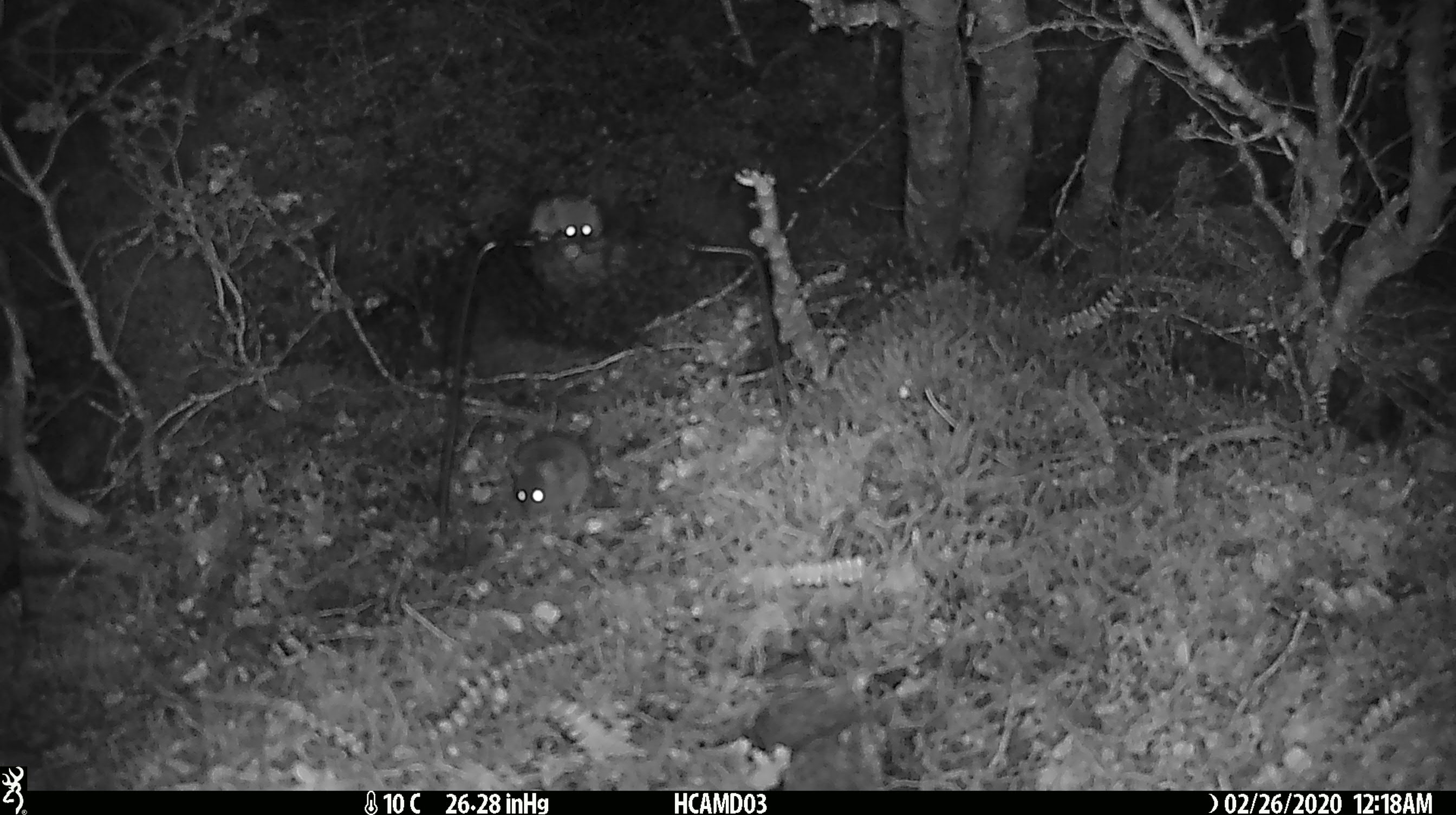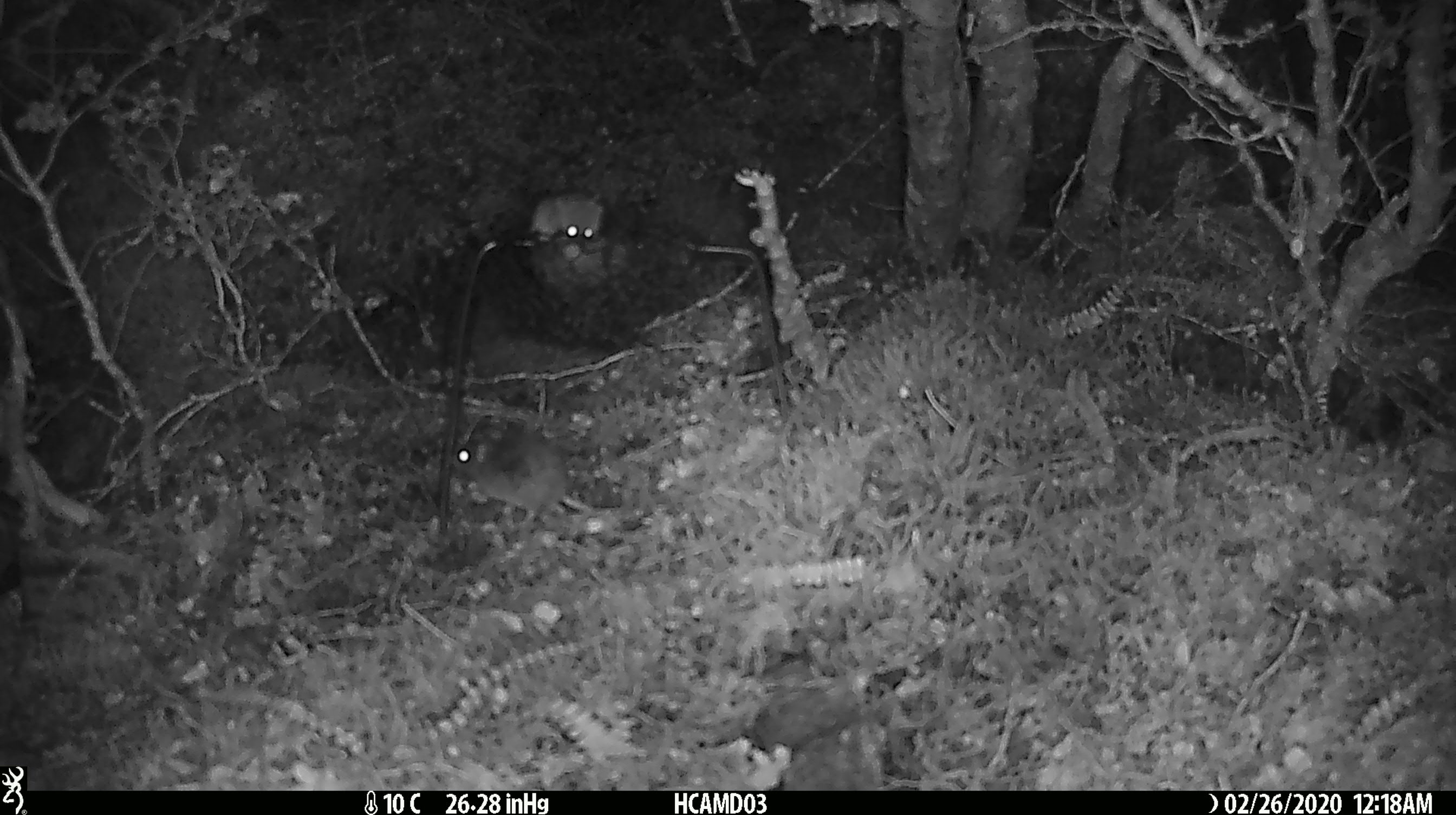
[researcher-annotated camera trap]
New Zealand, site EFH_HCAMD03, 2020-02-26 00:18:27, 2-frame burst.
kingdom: Animalia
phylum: Chordata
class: Mammalia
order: Rodentia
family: Muridae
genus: Mus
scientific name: Mus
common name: mouse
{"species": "mouse (Mus)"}